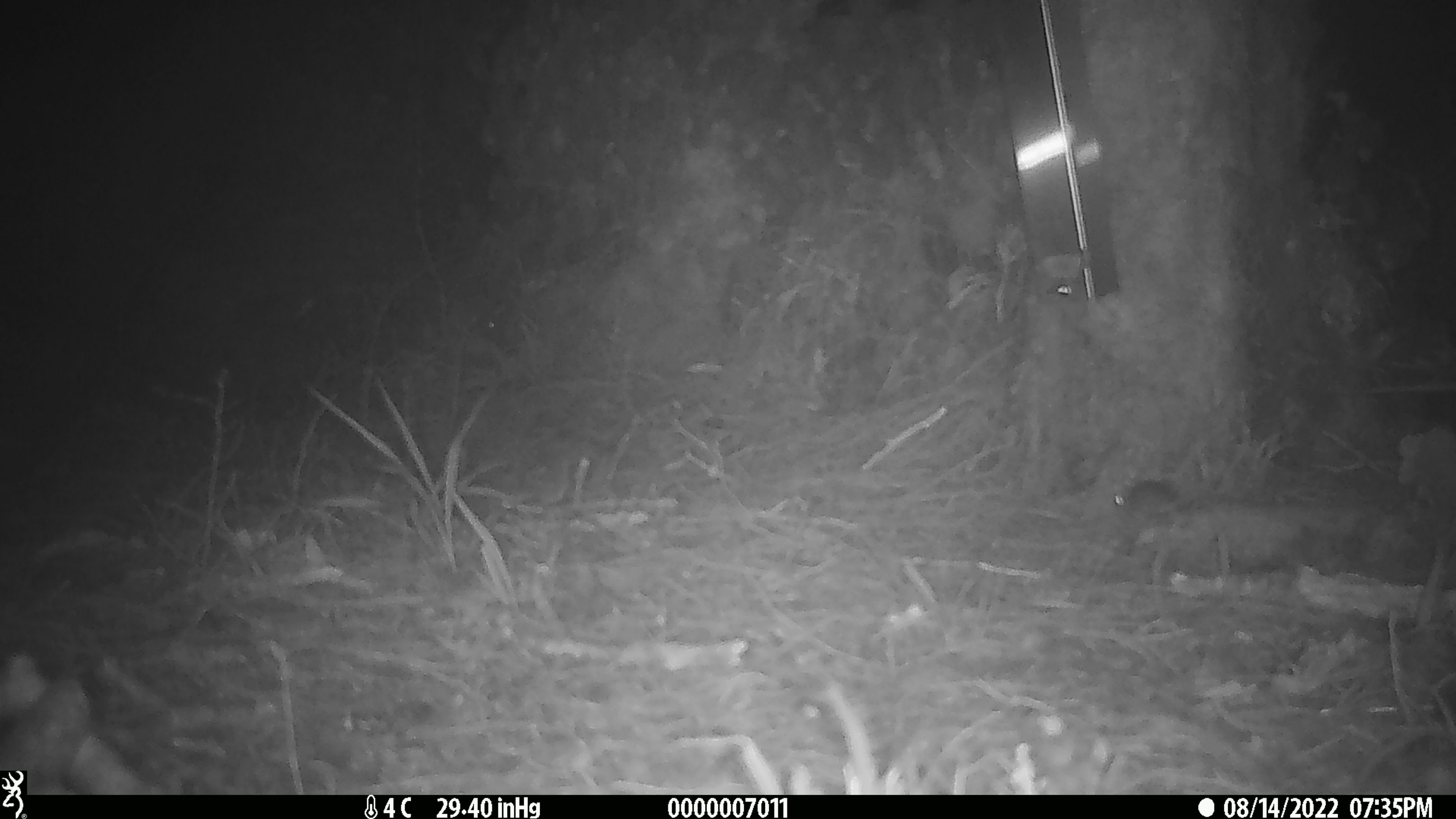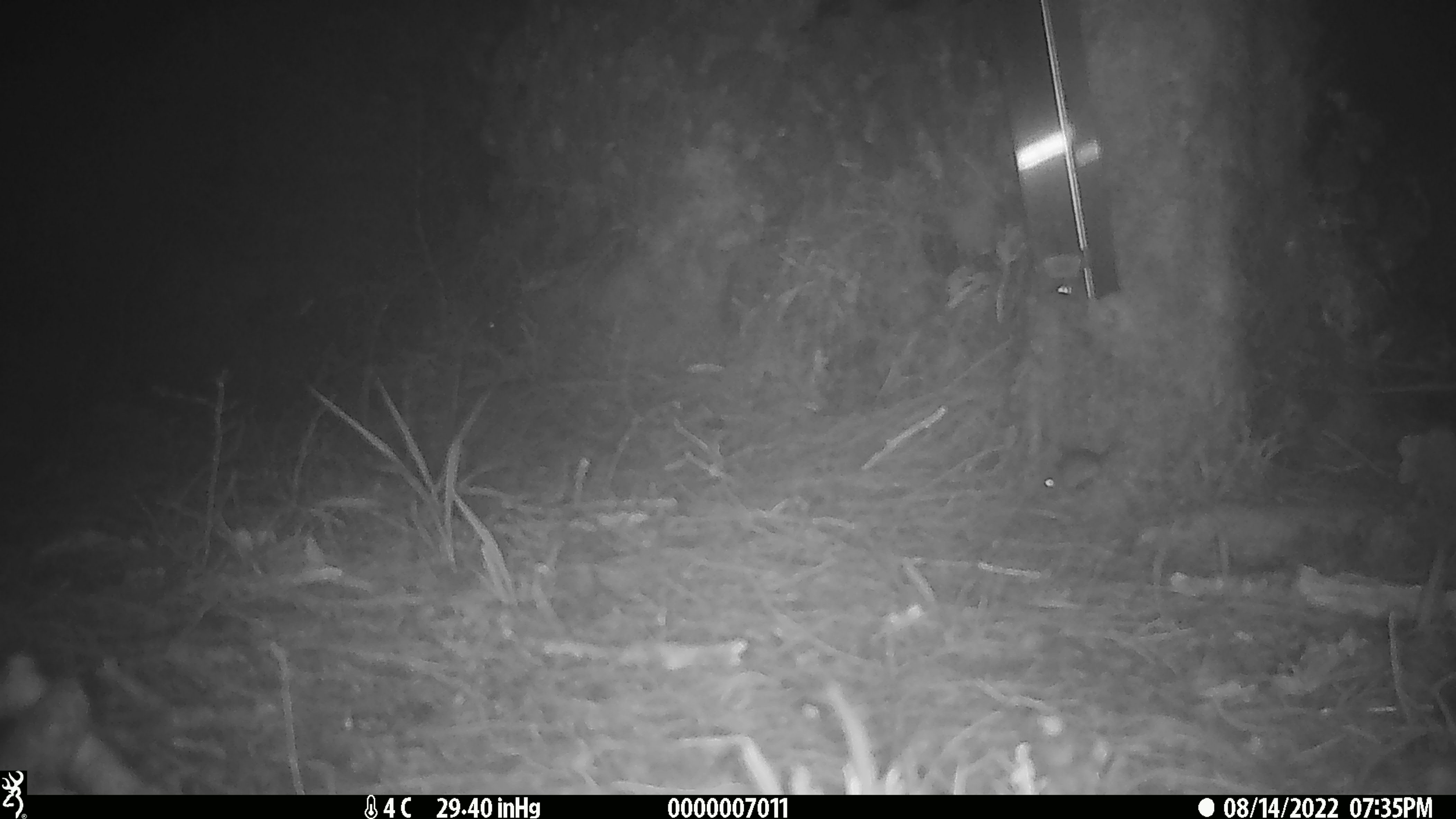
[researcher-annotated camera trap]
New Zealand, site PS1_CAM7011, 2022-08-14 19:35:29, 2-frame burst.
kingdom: Animalia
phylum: Chordata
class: Mammalia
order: Rodentia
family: Muridae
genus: Mus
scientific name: Mus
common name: mouse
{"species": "mouse (Mus)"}